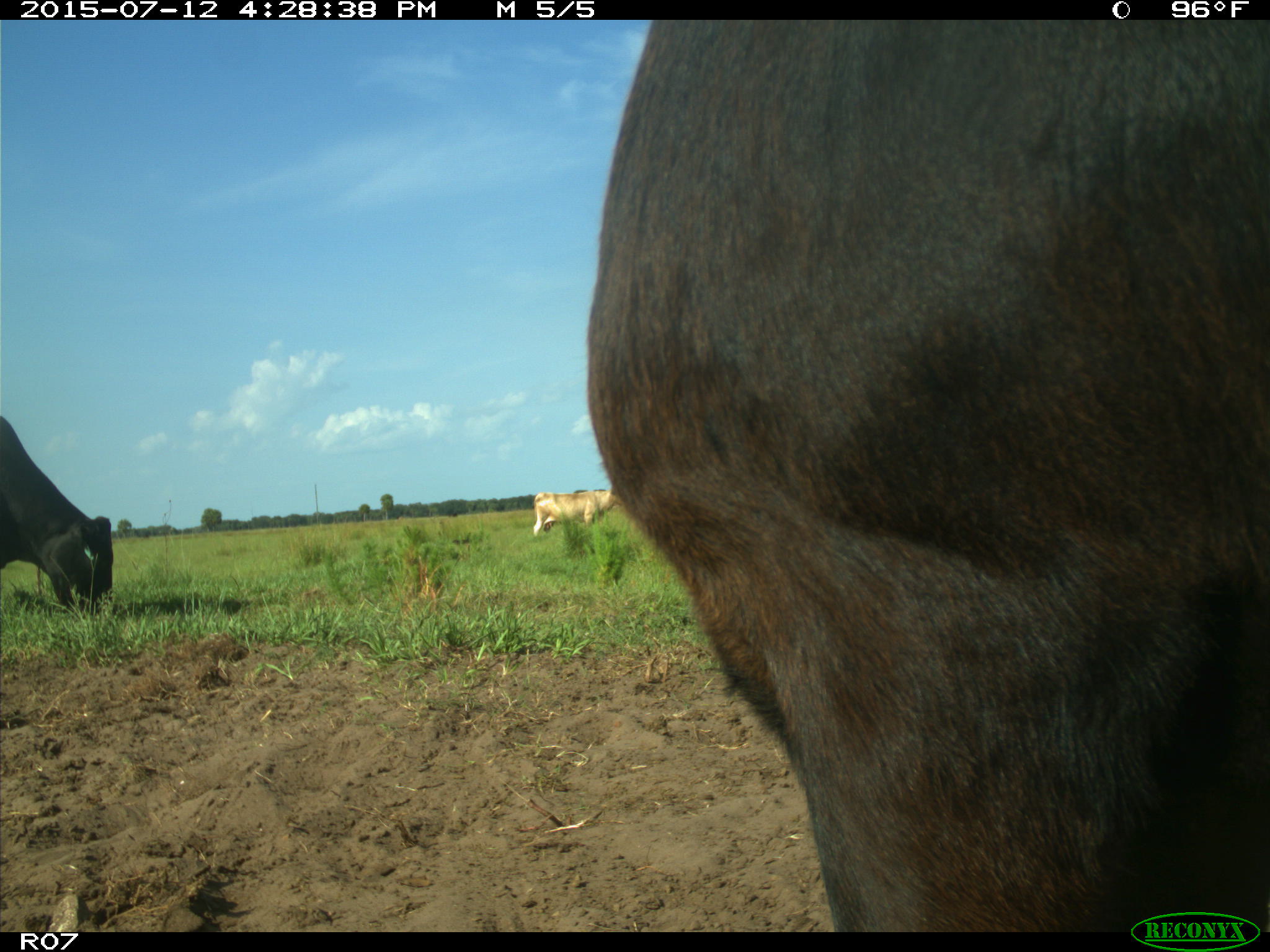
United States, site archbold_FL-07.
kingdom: Animalia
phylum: Chordata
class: Mammalia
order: Artiodactyla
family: Bovidae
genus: Bos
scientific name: Bos taurus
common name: domestic cow